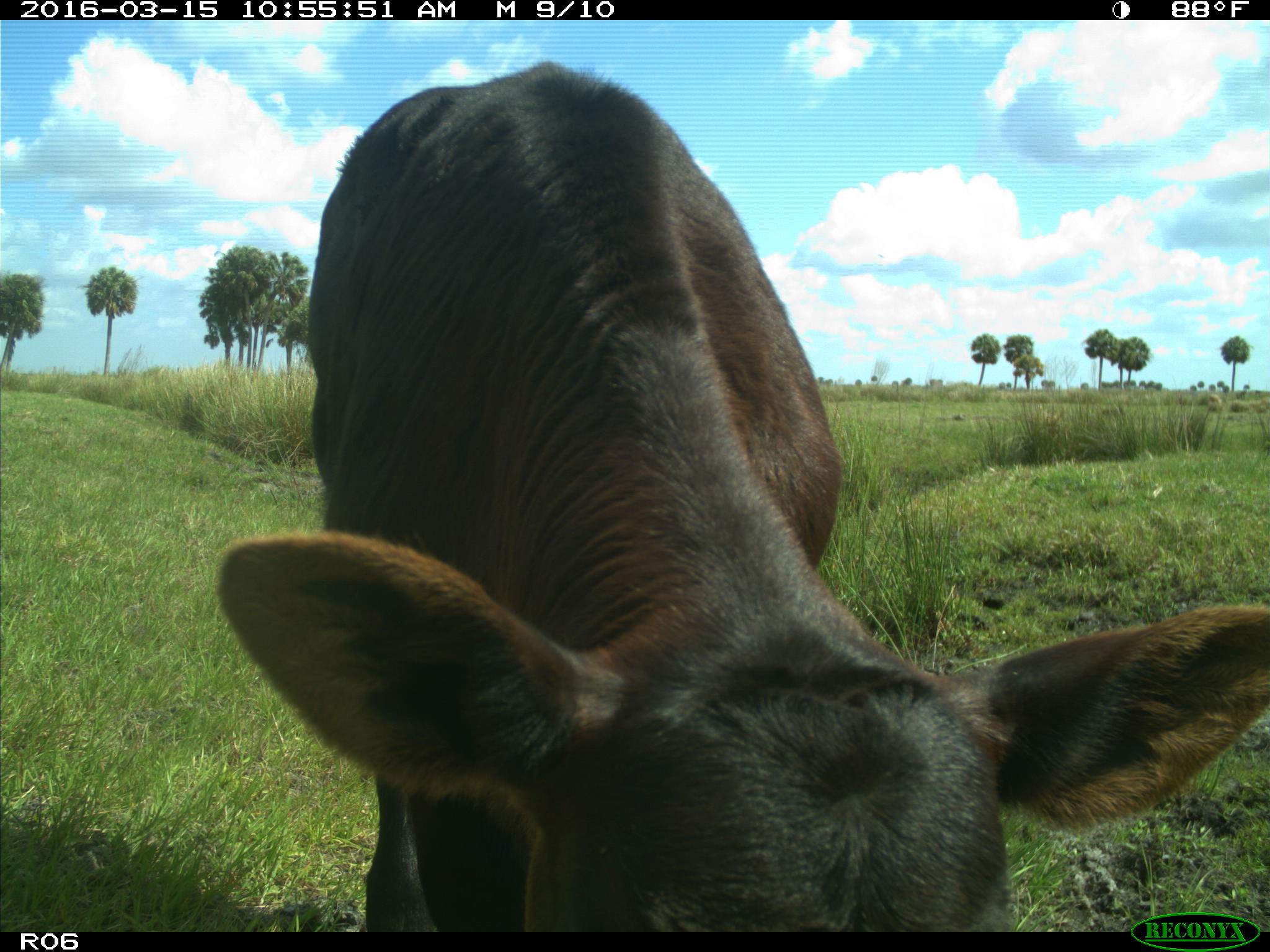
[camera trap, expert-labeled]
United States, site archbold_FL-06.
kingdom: Animalia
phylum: Chordata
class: Mammalia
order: Artiodactyla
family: Bovidae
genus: Bos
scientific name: Bos taurus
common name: domestic cow